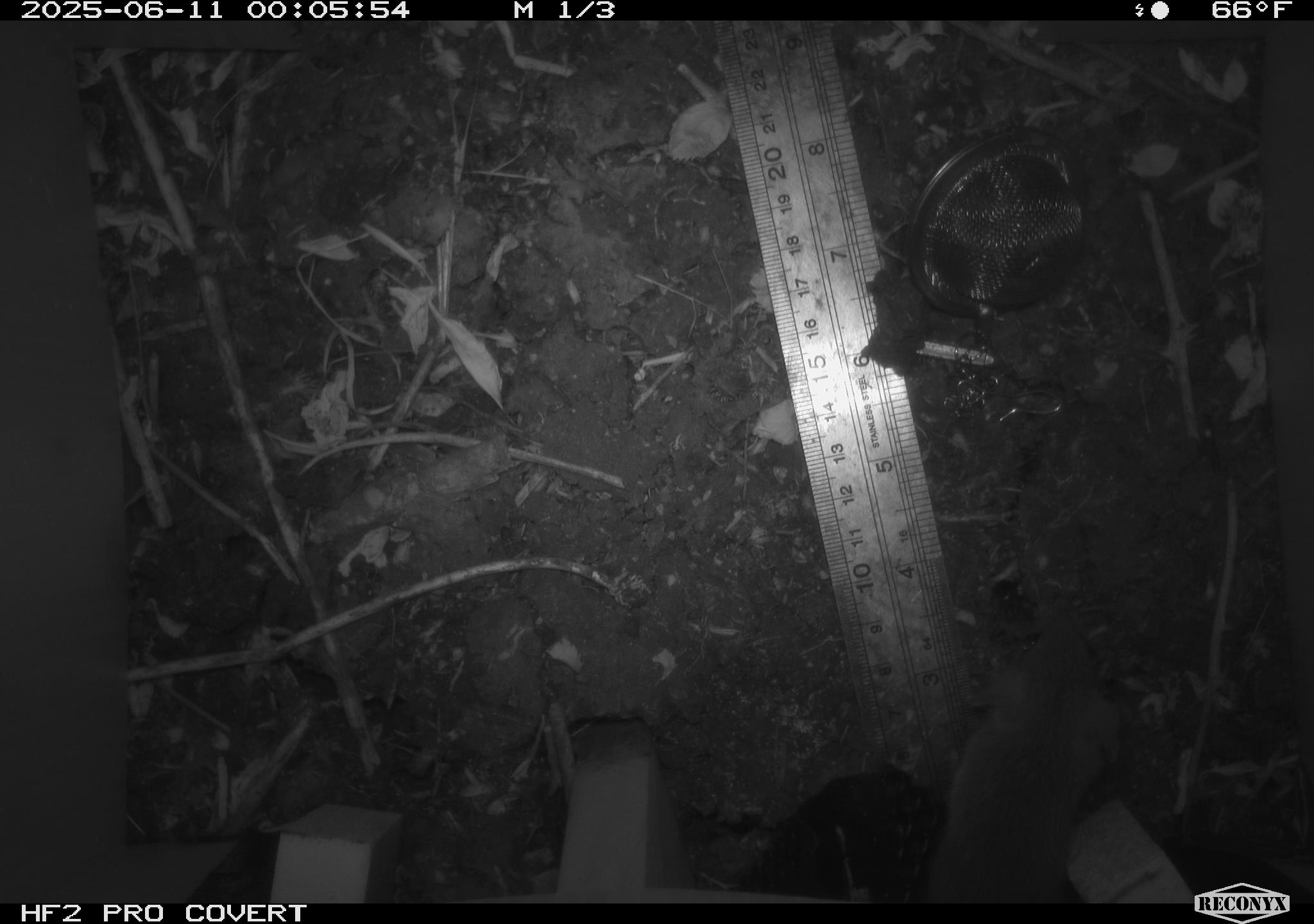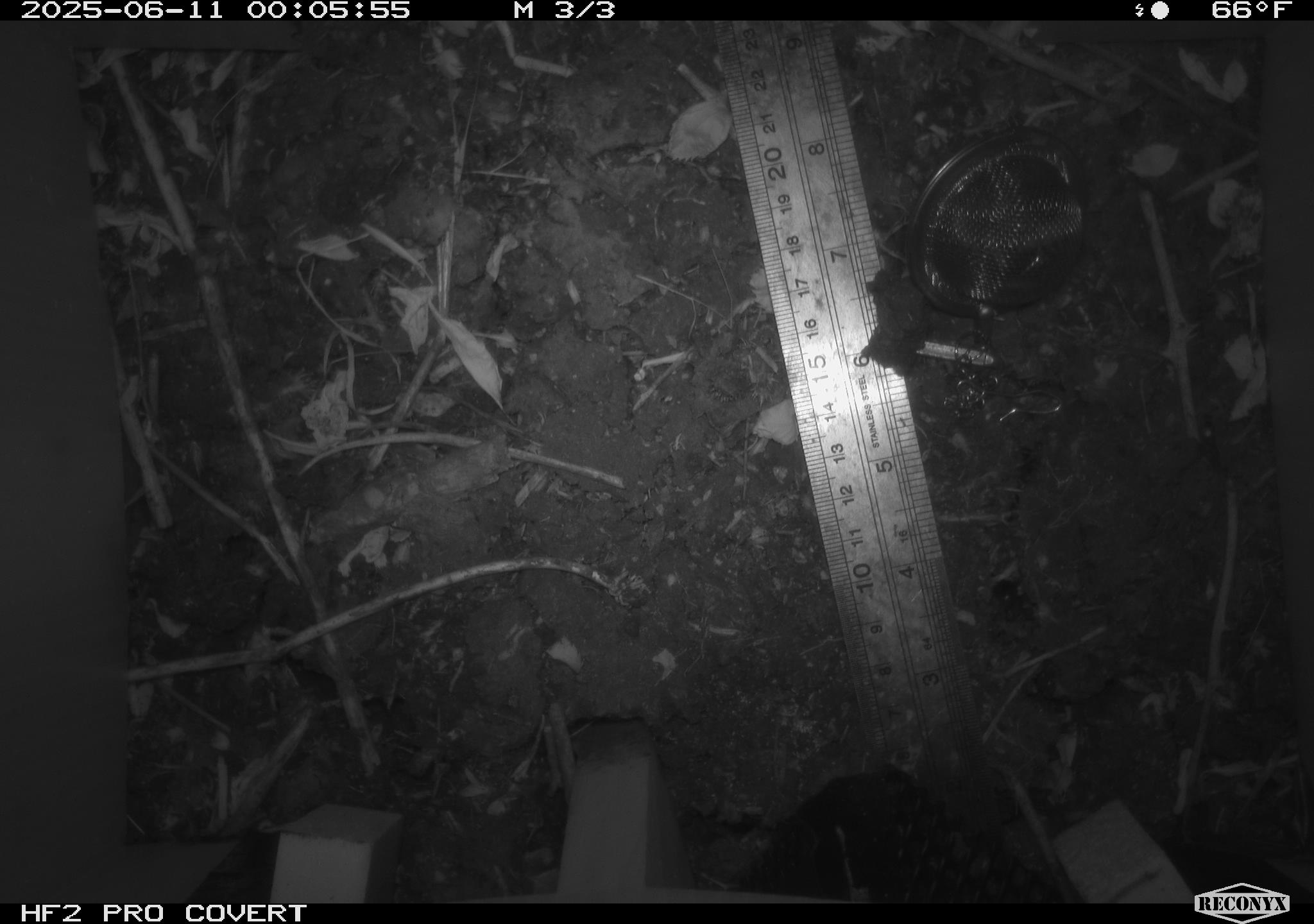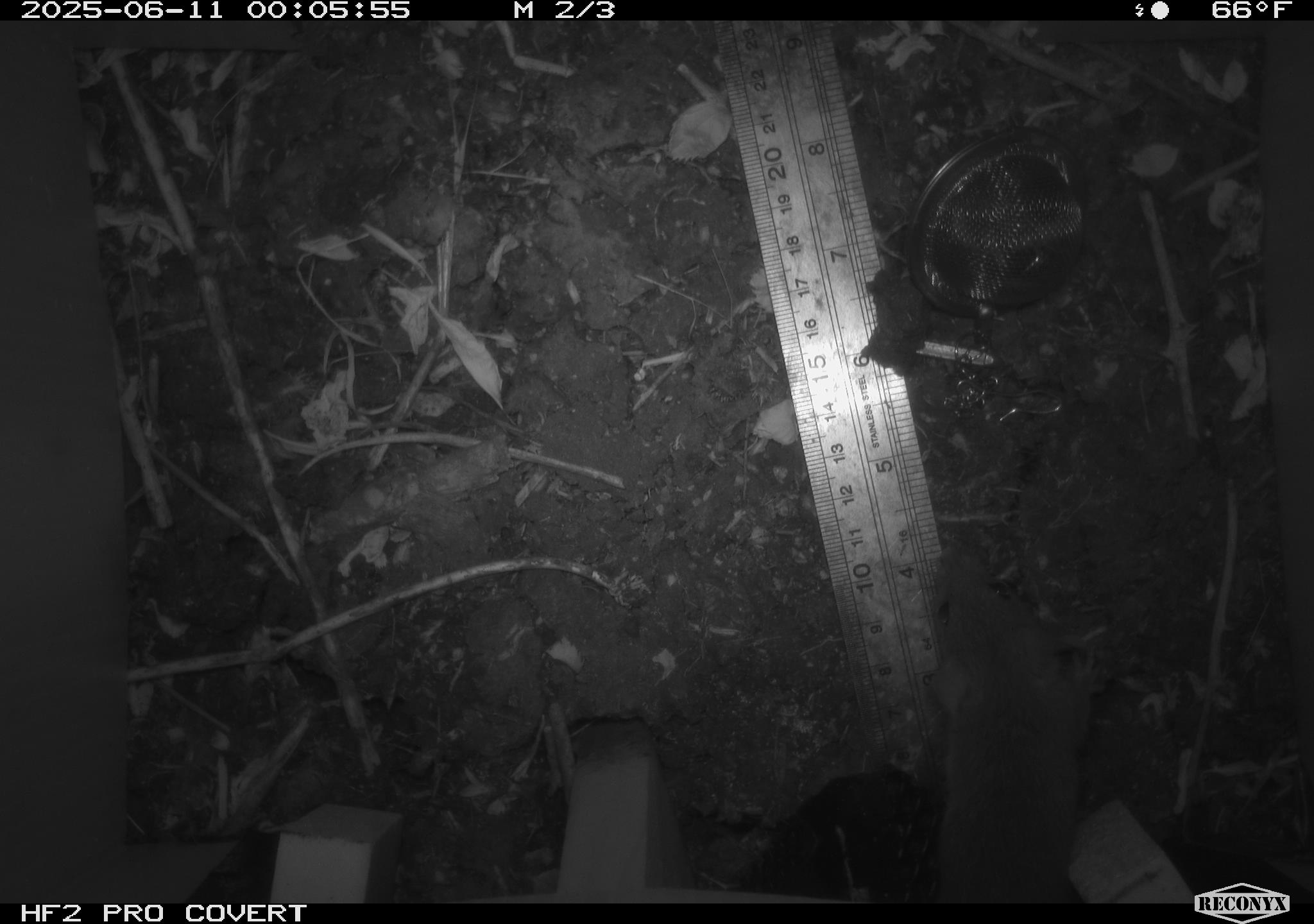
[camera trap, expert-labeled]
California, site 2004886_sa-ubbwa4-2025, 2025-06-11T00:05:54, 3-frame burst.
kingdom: Animalia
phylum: Chordata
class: Mammalia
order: Rodentia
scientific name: Rodentia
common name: rodent